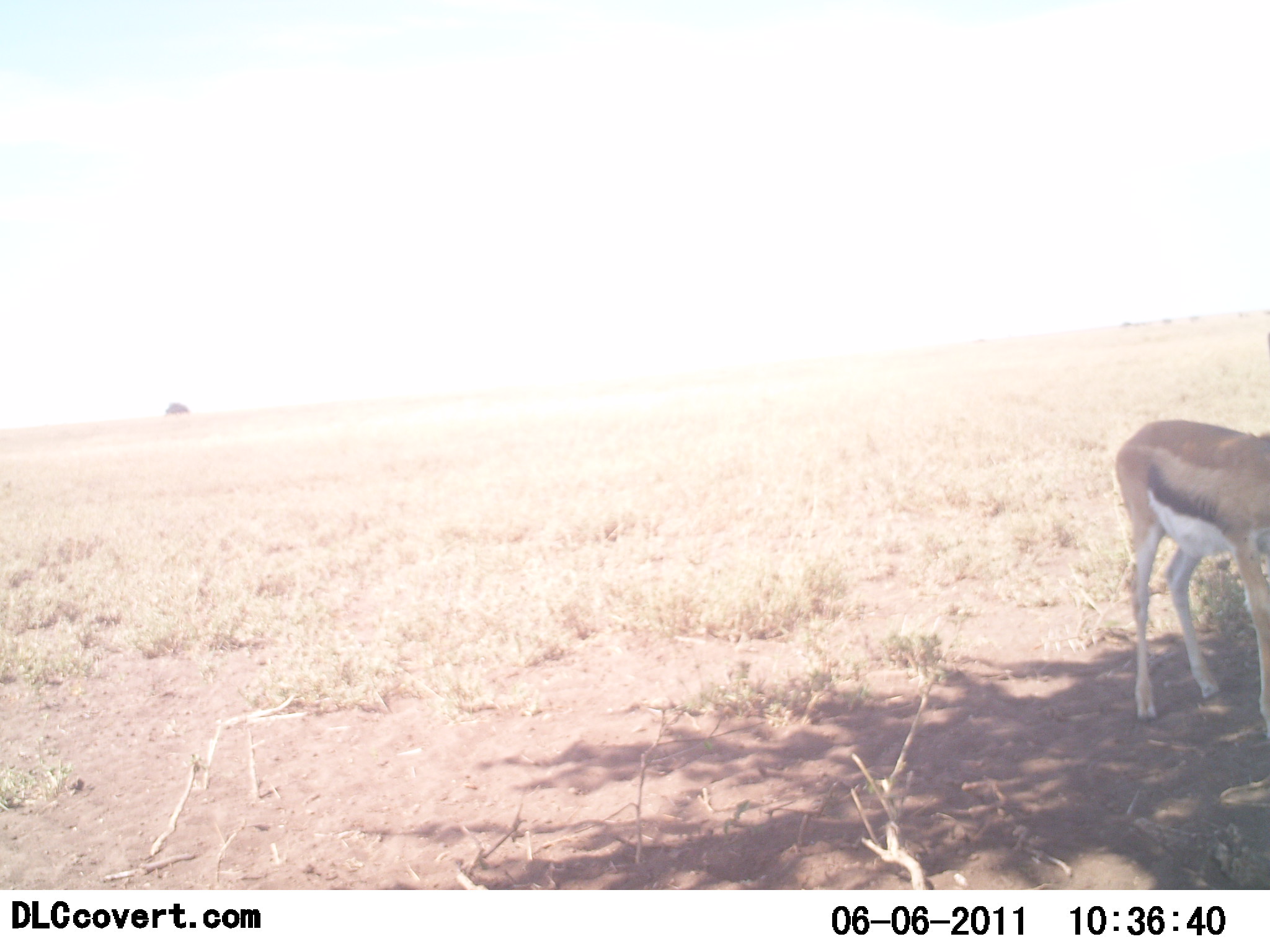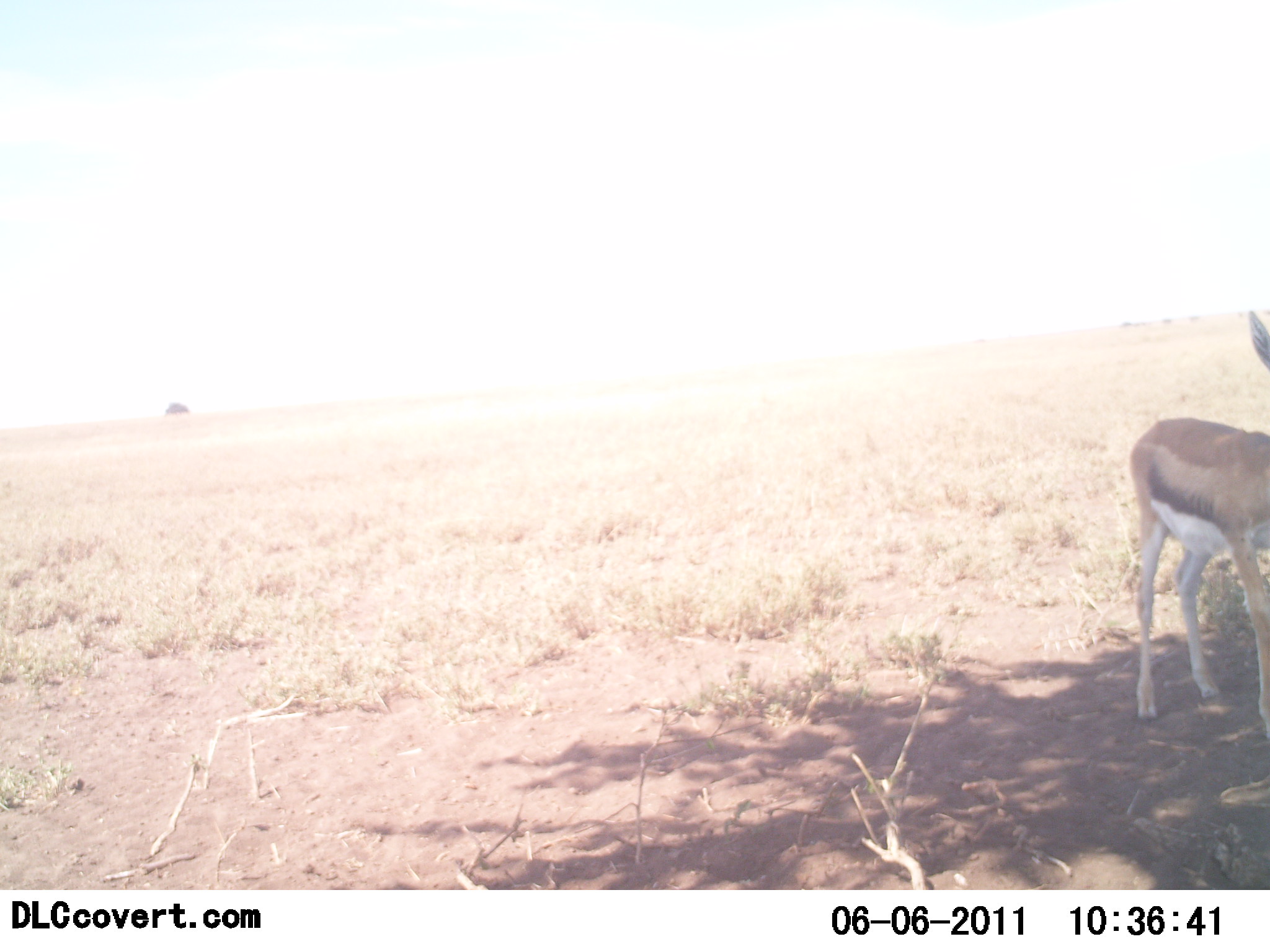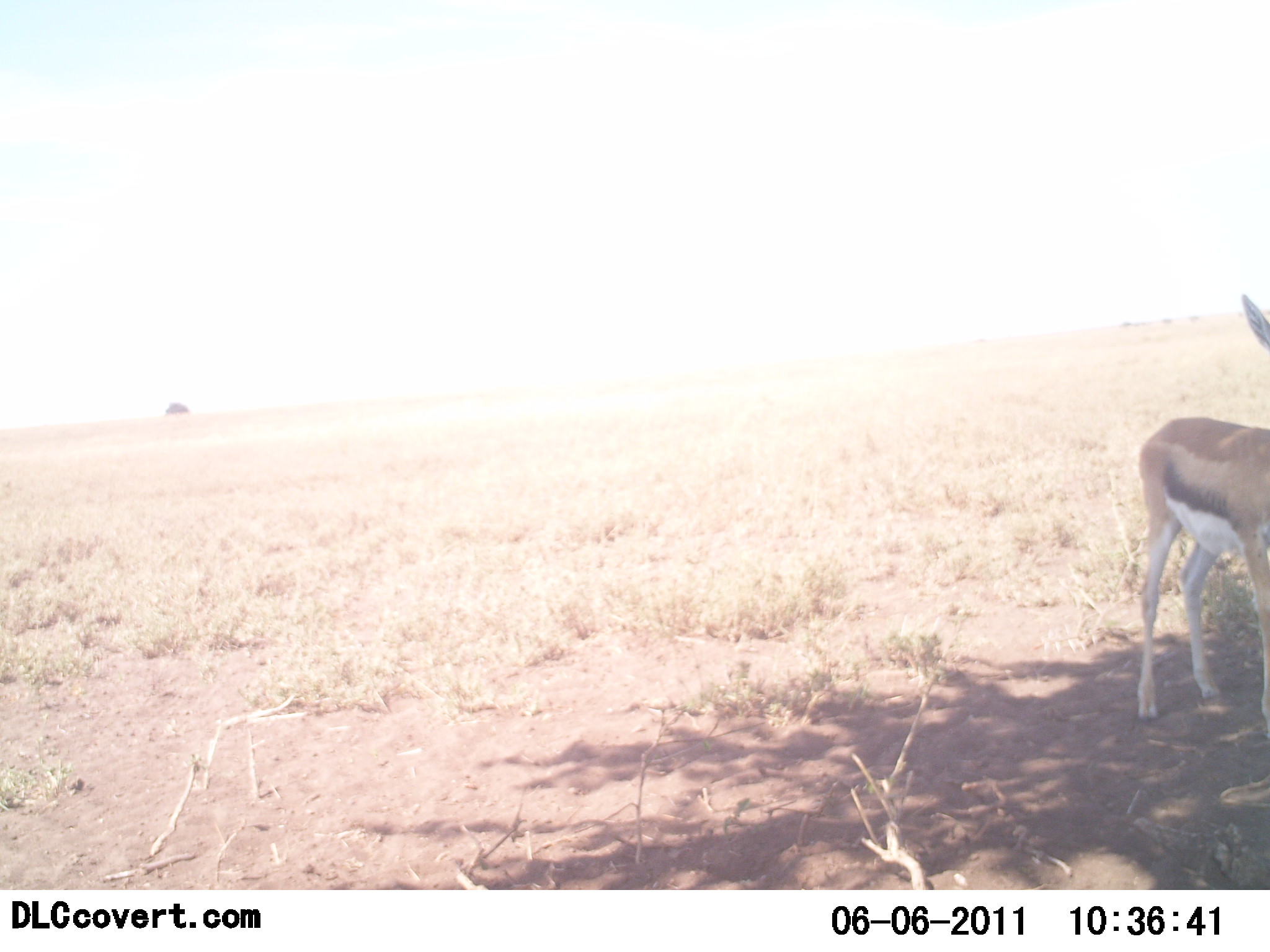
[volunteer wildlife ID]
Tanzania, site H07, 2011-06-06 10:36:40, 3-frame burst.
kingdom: Animalia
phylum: Chordata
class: Mammalia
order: Artiodactyla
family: Bovidae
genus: Eudorcas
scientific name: Eudorcas thomsonii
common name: thomson's gazelle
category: gazellethomsons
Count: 1.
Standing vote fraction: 100%.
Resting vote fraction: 0%.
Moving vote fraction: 0%.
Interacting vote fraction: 0%.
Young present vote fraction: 0%.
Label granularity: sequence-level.